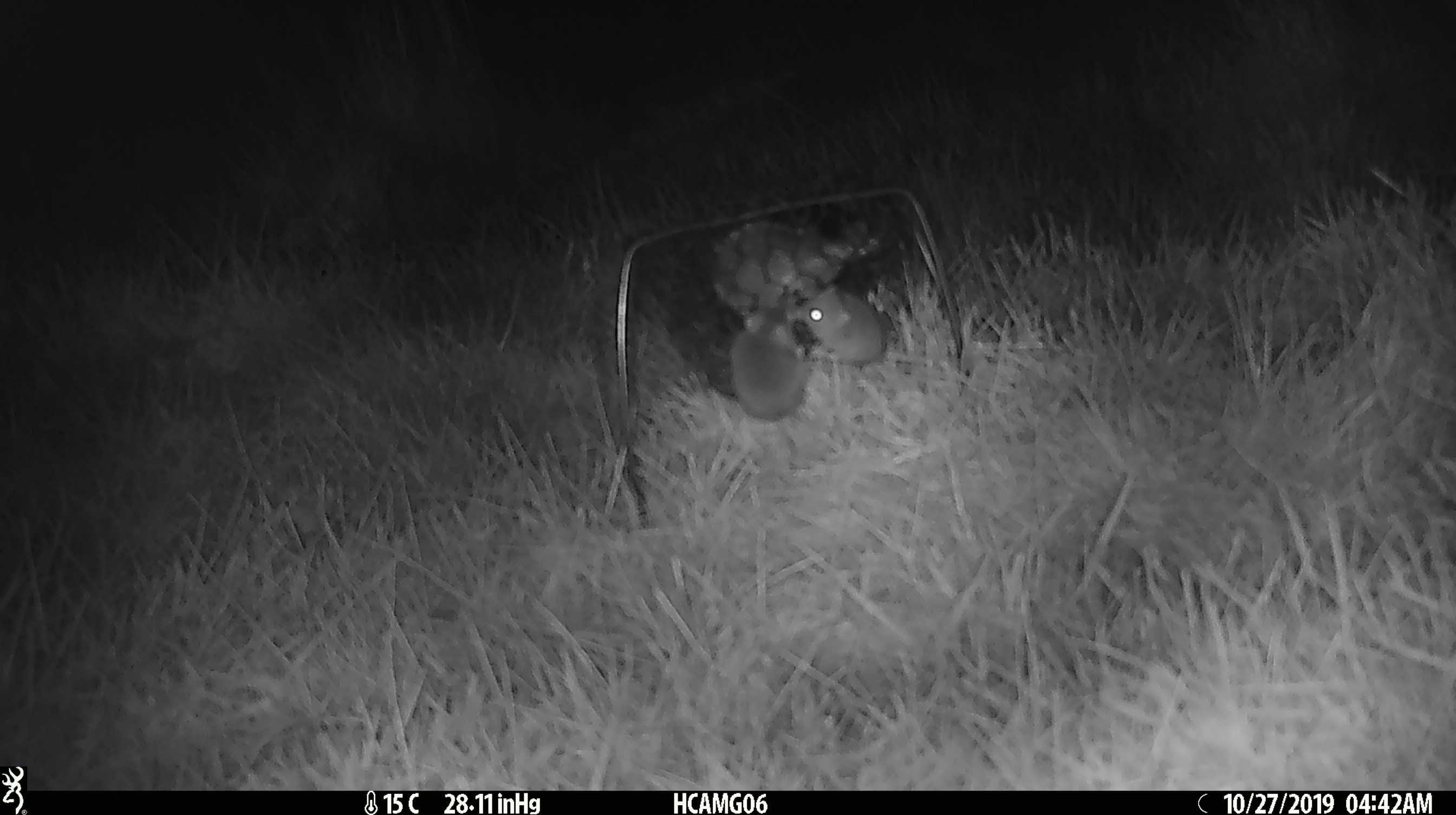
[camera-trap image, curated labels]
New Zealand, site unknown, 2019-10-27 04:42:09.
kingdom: Animalia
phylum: Chordata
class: Mammalia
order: Rodentia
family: Muridae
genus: Mus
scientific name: Mus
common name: mouse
Mouse (Mus).